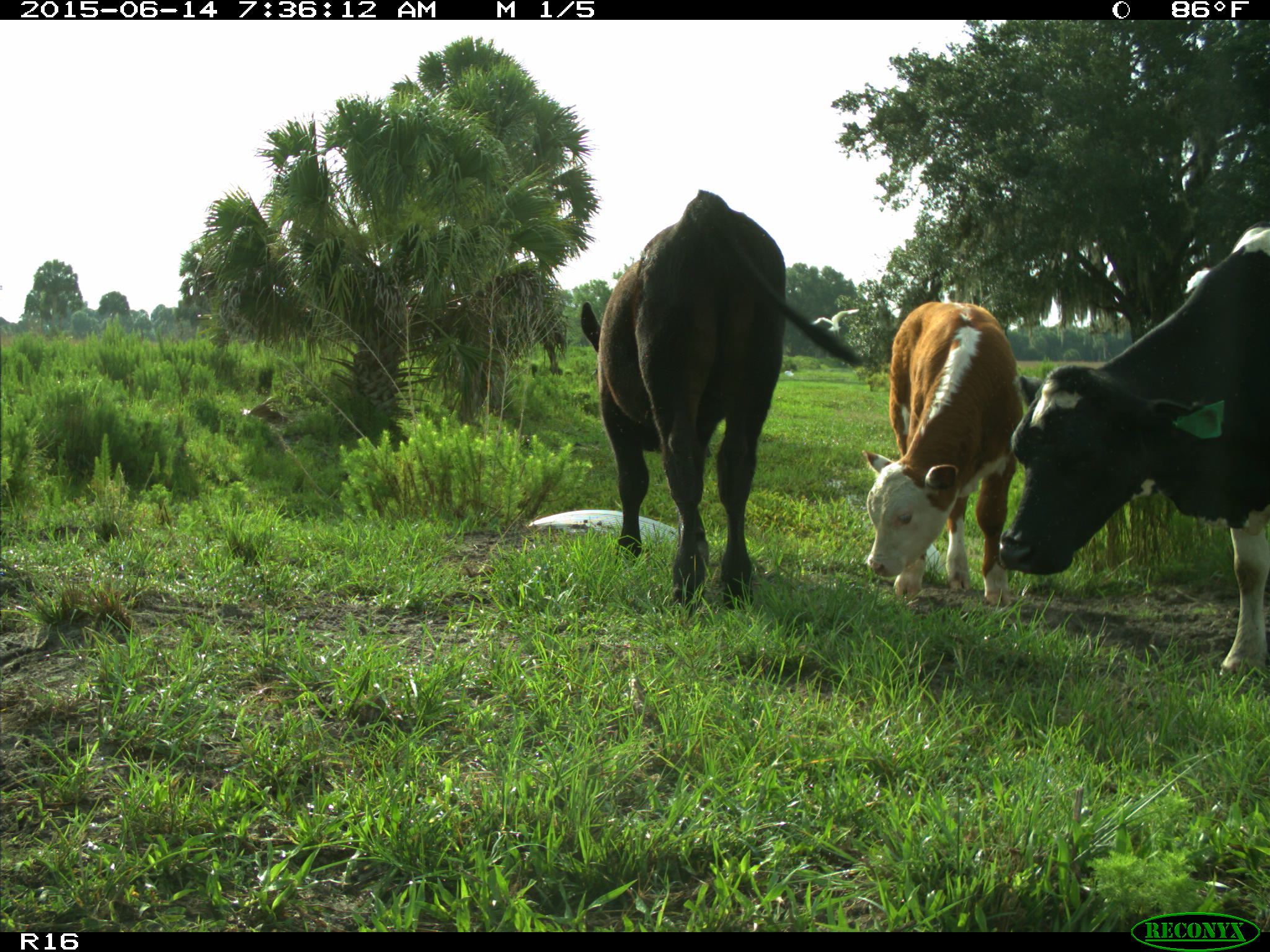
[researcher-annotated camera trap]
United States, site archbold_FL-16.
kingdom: Animalia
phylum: Chordata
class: Mammalia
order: Artiodactyla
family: Bovidae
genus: Bos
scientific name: Bos taurus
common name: domestic cow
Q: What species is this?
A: Bos taurus (domestic cow).